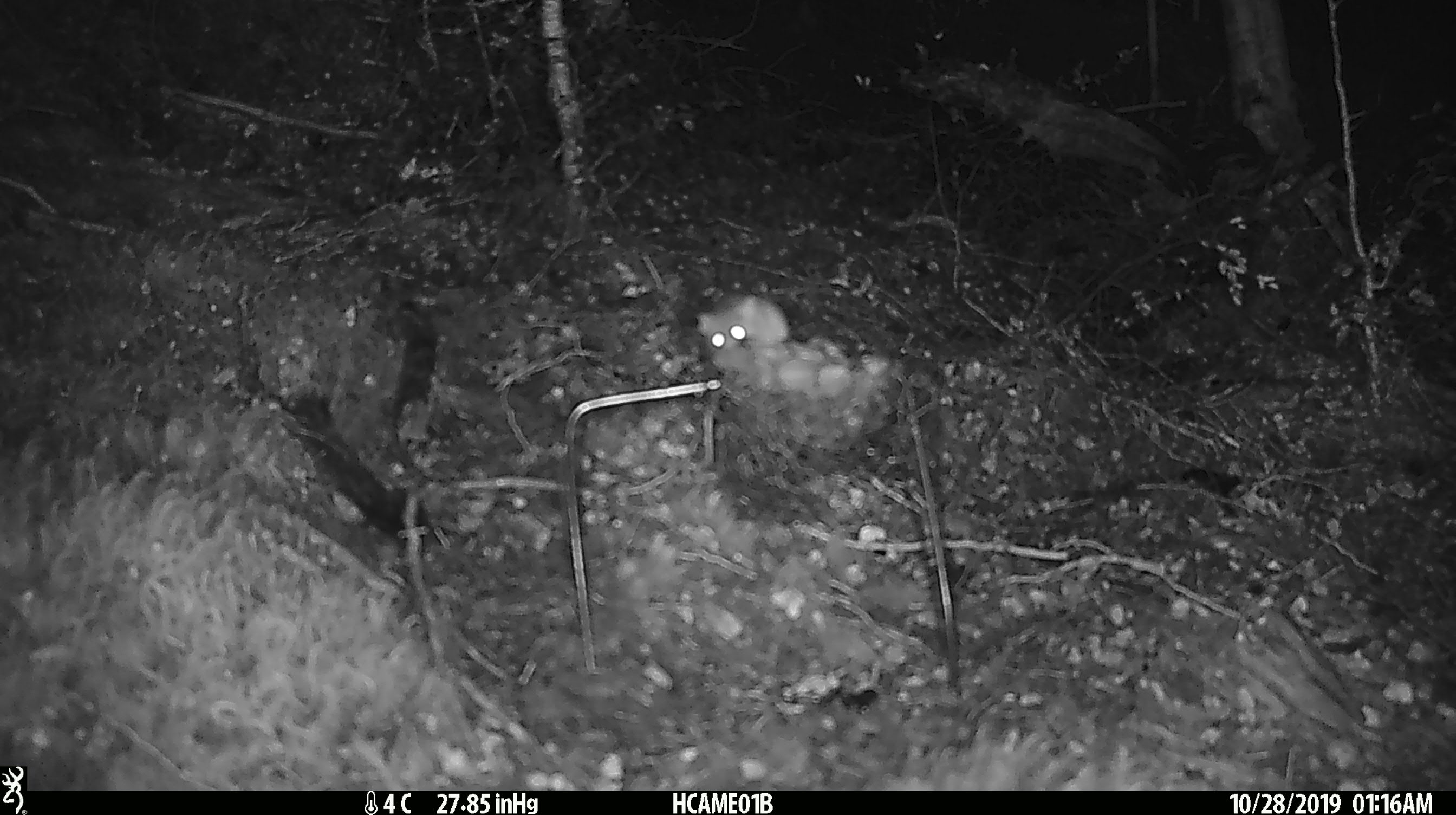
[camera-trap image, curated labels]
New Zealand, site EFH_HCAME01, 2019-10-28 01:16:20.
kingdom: Animalia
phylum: Chordata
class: Mammalia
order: Rodentia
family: Muridae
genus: Mus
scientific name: Mus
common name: mouse